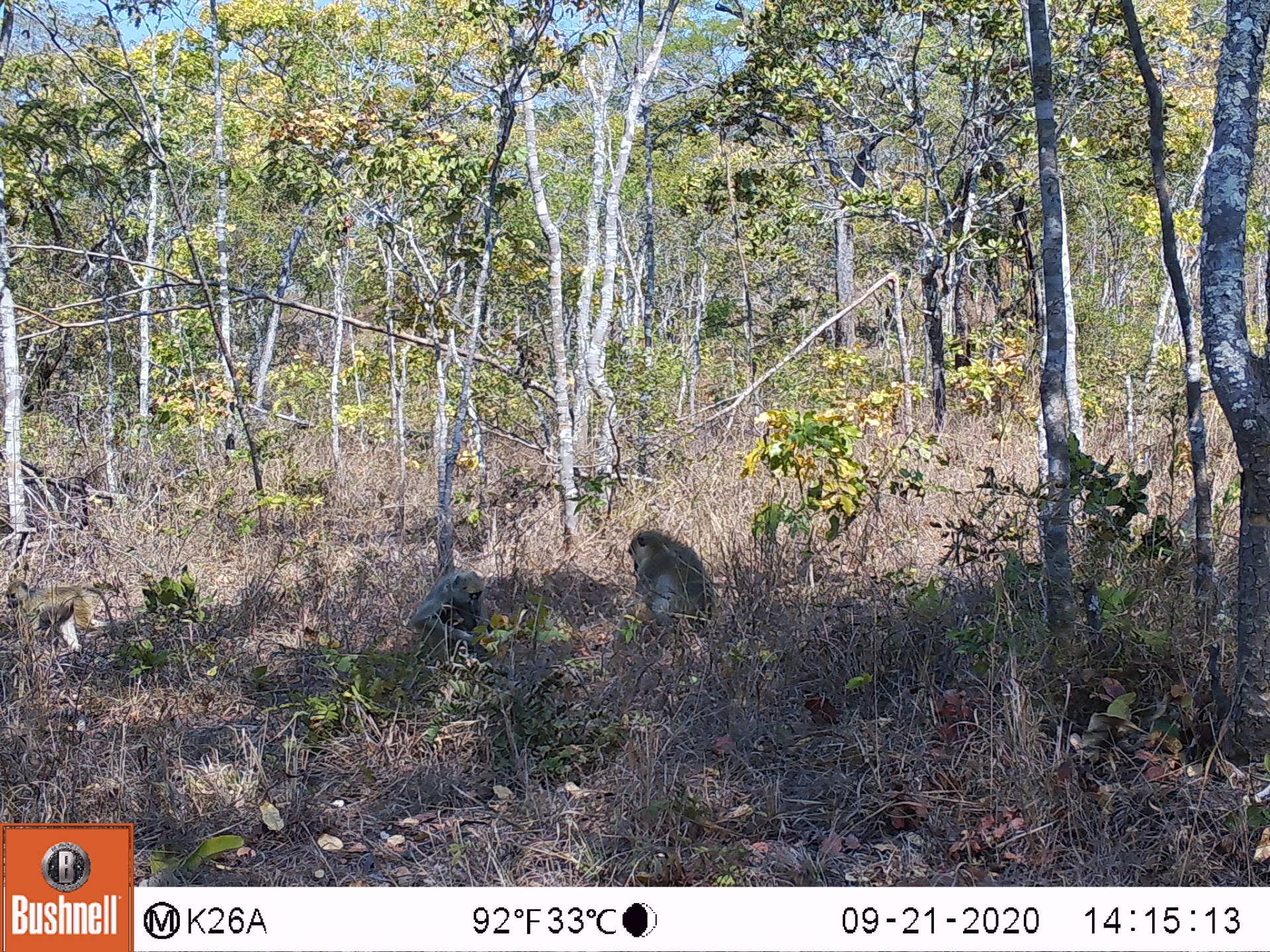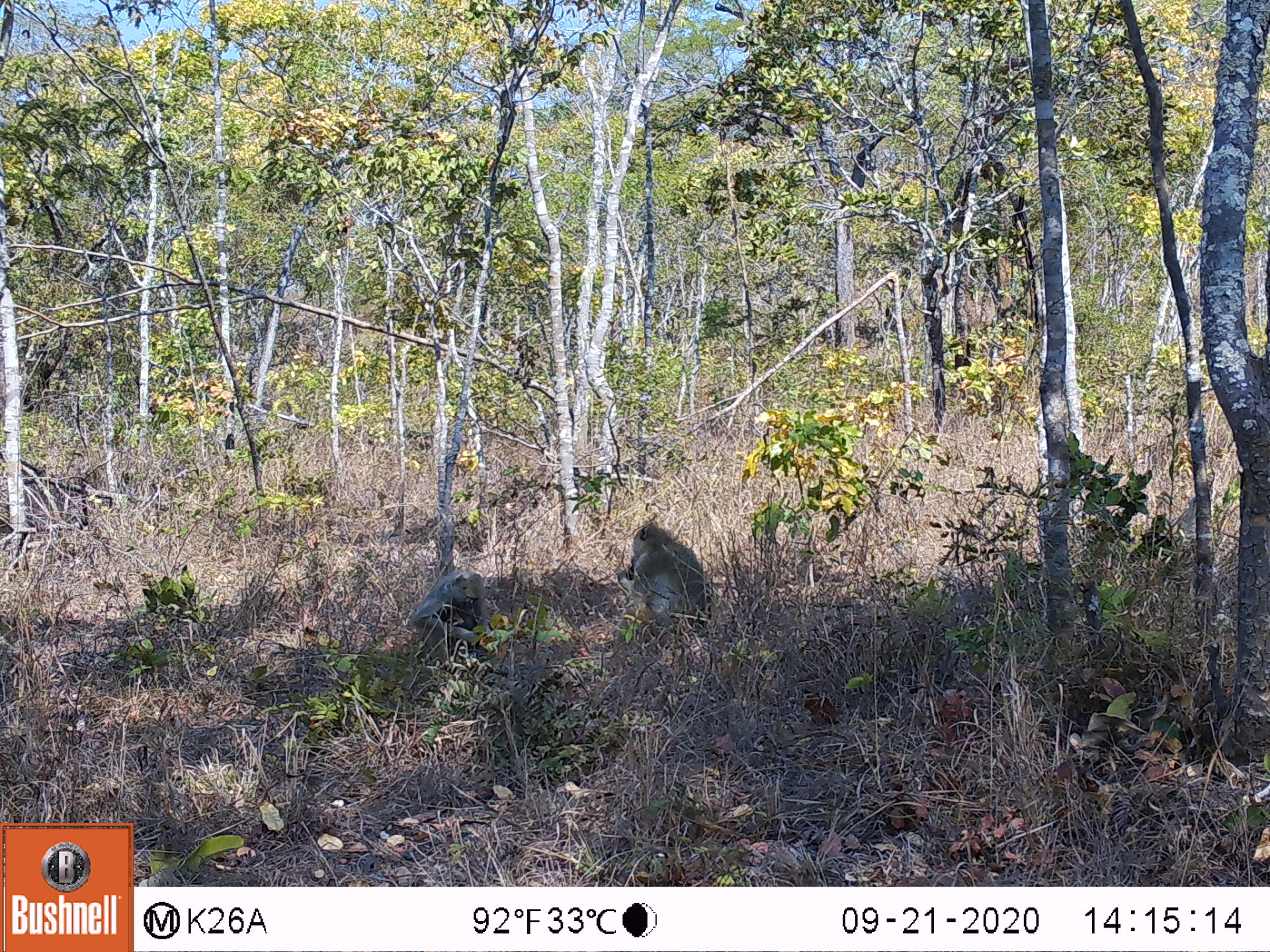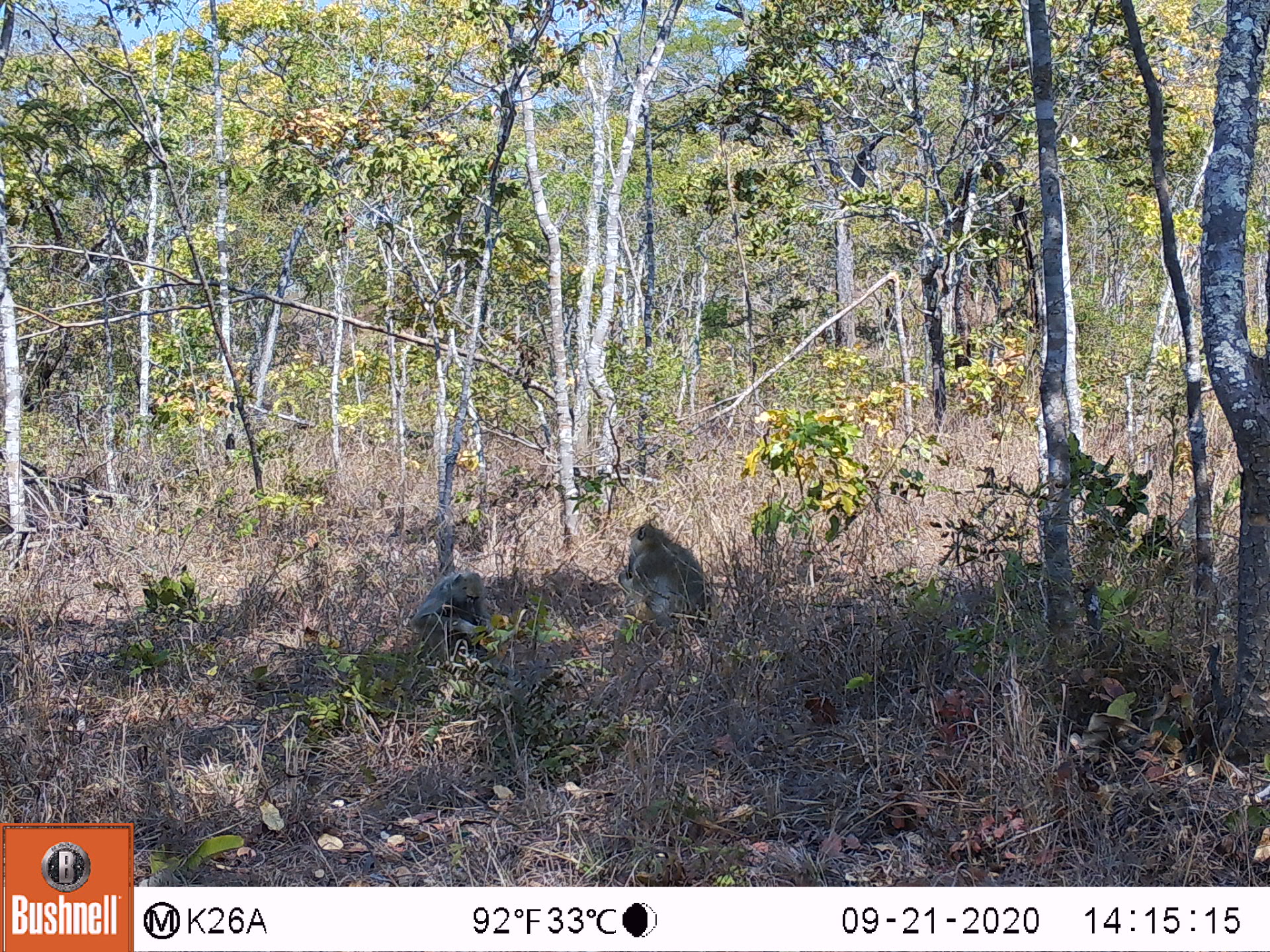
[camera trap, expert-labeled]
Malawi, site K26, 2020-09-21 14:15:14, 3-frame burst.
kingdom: Animalia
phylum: Chordata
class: Mammalia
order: Primates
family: Cercopithecidae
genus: Papio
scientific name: Papio cynocephalus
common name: yellow baboon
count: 3